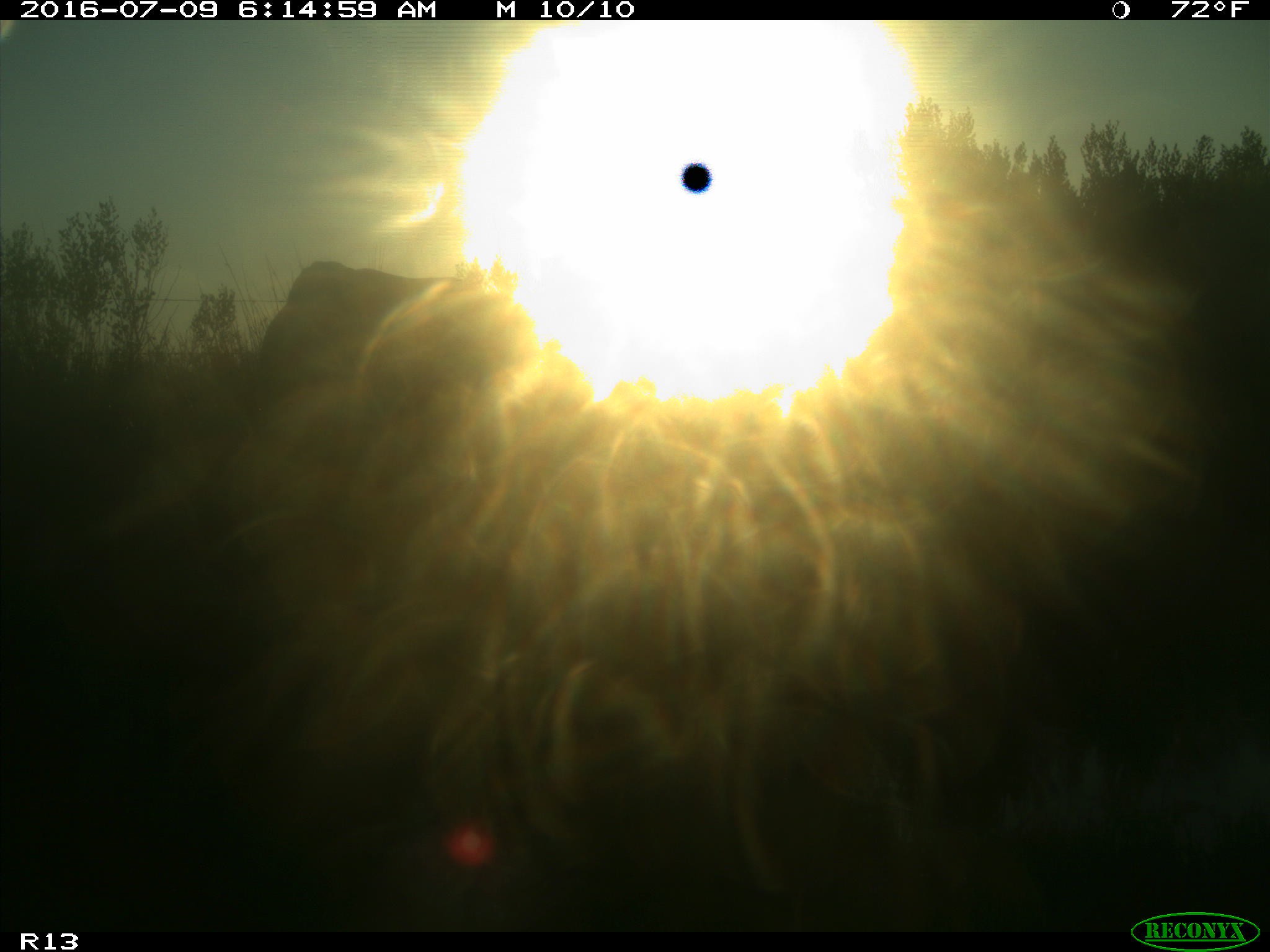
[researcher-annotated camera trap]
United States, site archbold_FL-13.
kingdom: Animalia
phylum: Chordata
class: Mammalia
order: Artiodactyla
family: Bovidae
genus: Bos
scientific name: Bos taurus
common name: domestic cow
Bos taurus (domestic cow).